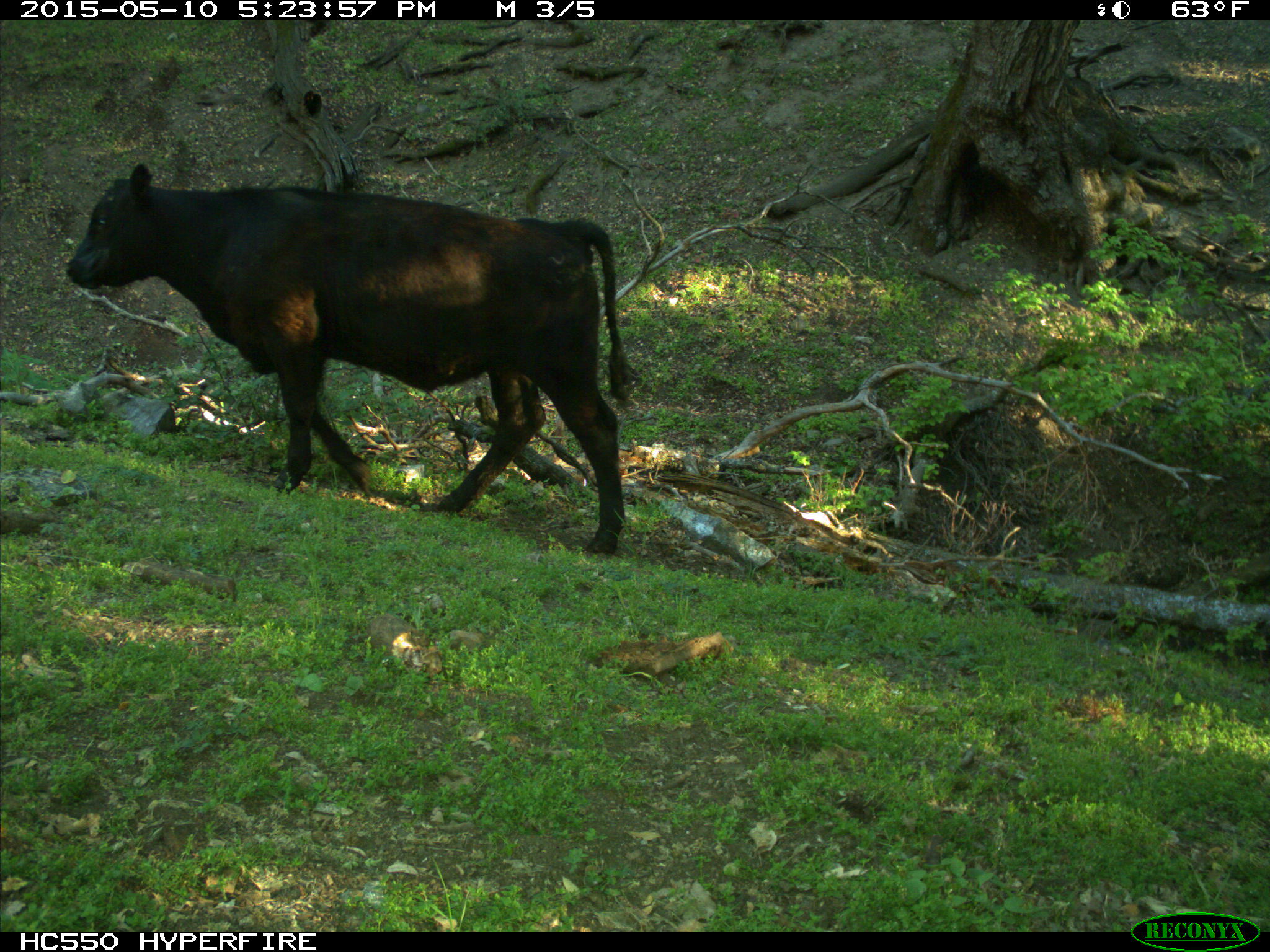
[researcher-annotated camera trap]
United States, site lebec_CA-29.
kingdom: Animalia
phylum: Chordata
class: Mammalia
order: Artiodactyla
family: Bovidae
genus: Bos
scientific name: Bos taurus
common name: domestic cow